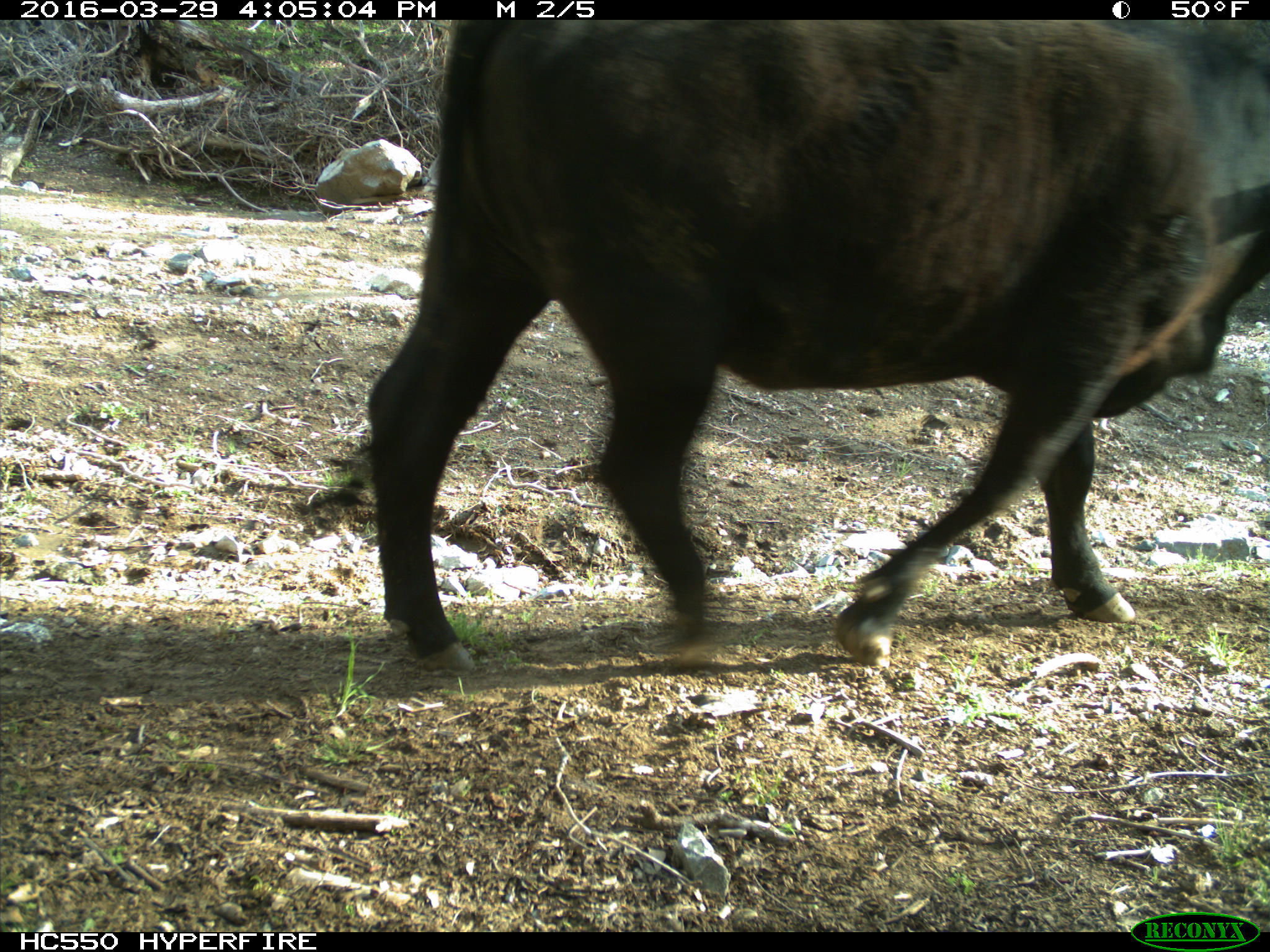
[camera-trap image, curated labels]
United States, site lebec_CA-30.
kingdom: Animalia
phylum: Chordata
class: Mammalia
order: Artiodactyla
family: Bovidae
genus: Bos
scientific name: Bos taurus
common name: domestic cow